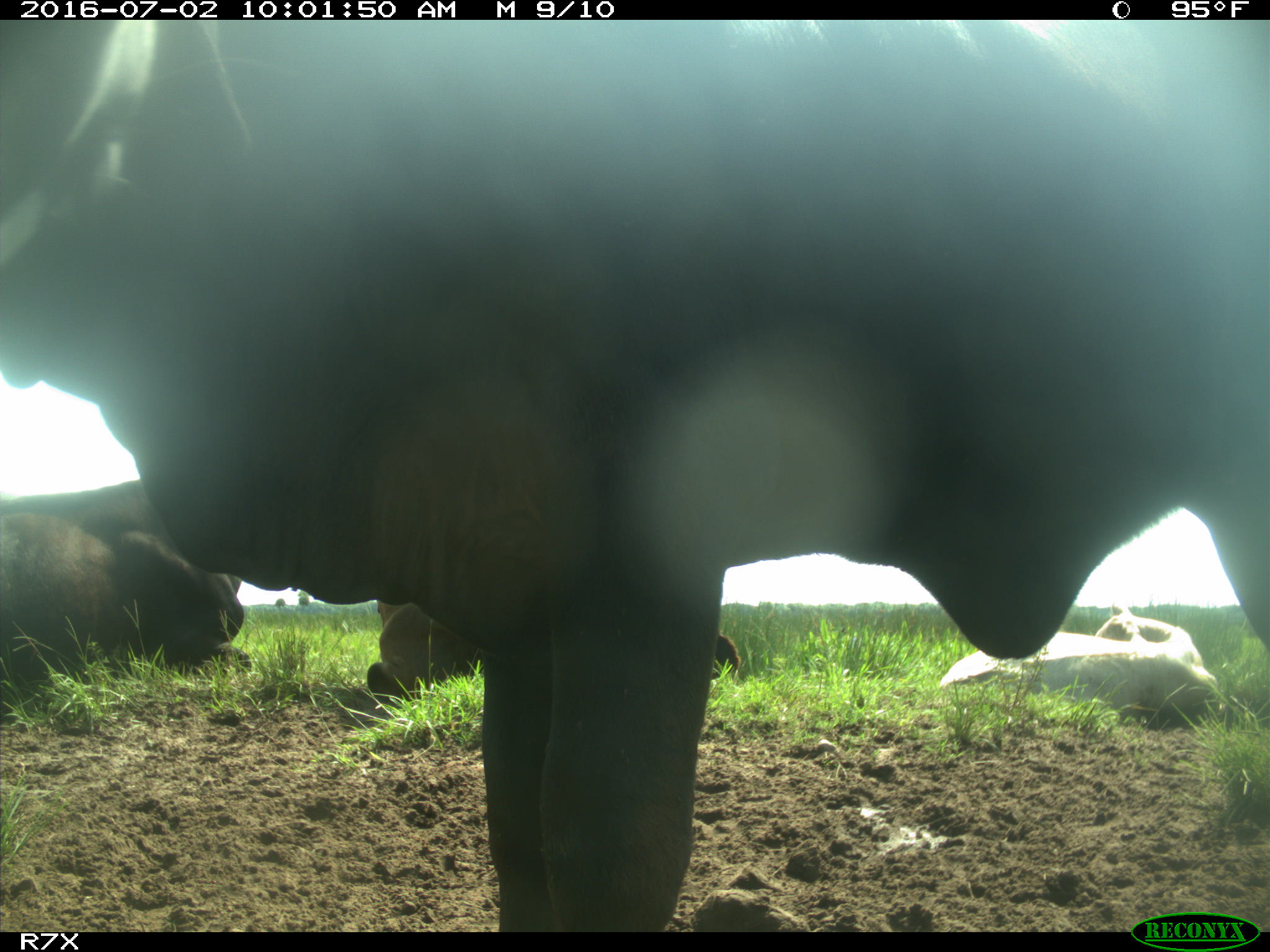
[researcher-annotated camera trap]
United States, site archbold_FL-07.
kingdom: Animalia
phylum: Chordata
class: Mammalia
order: Artiodactyla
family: Bovidae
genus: Bos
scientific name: Bos taurus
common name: domestic cow